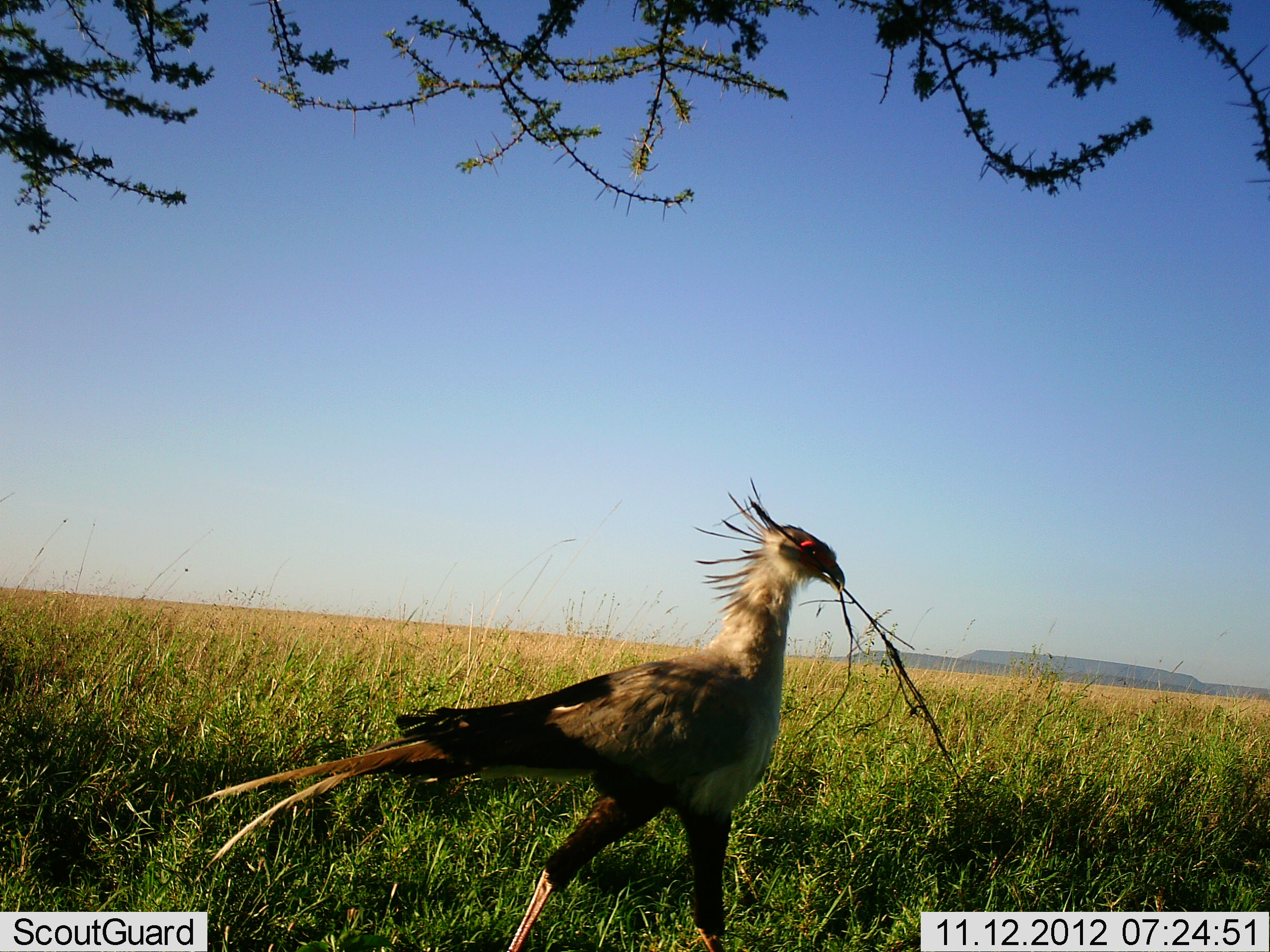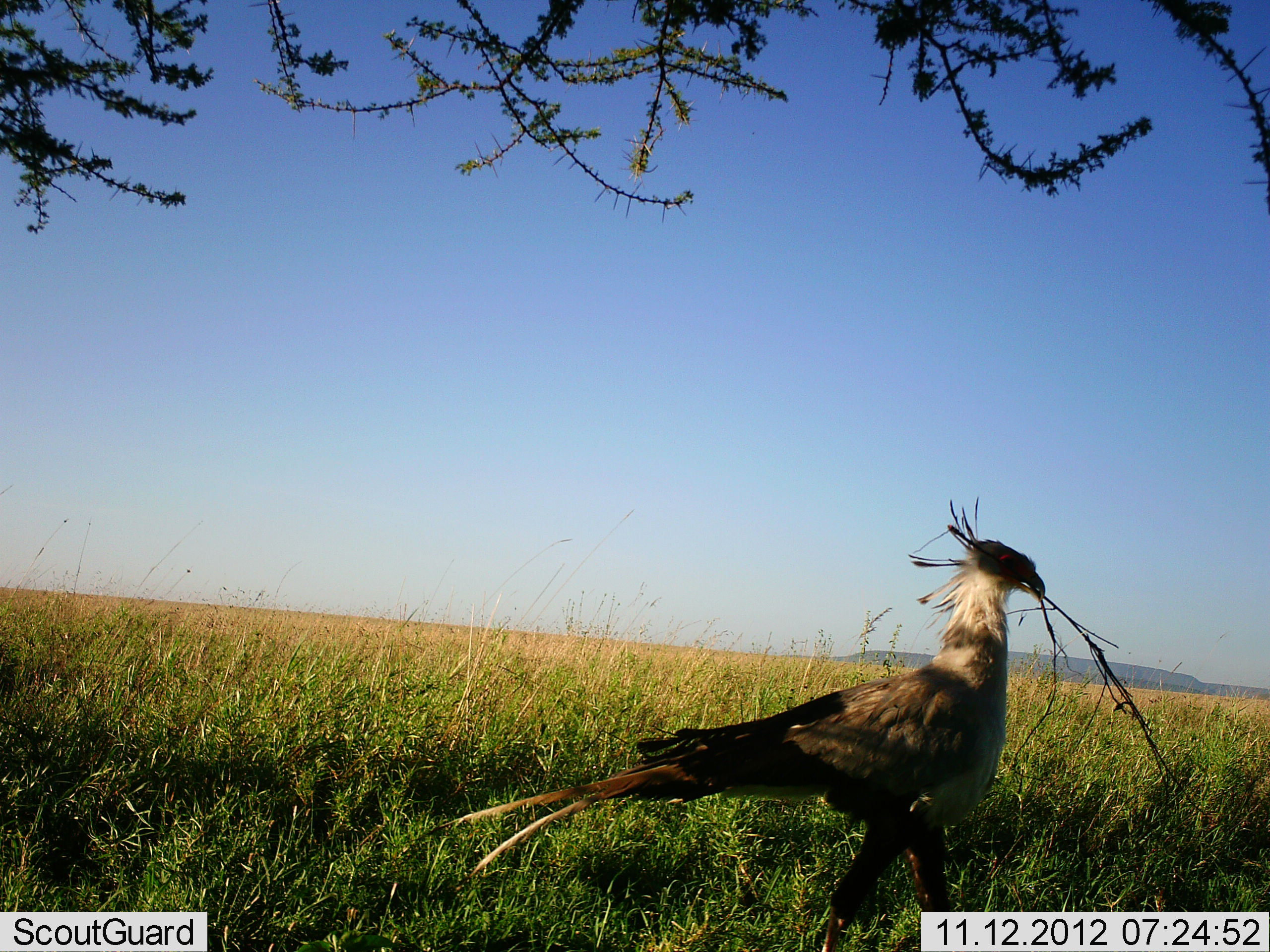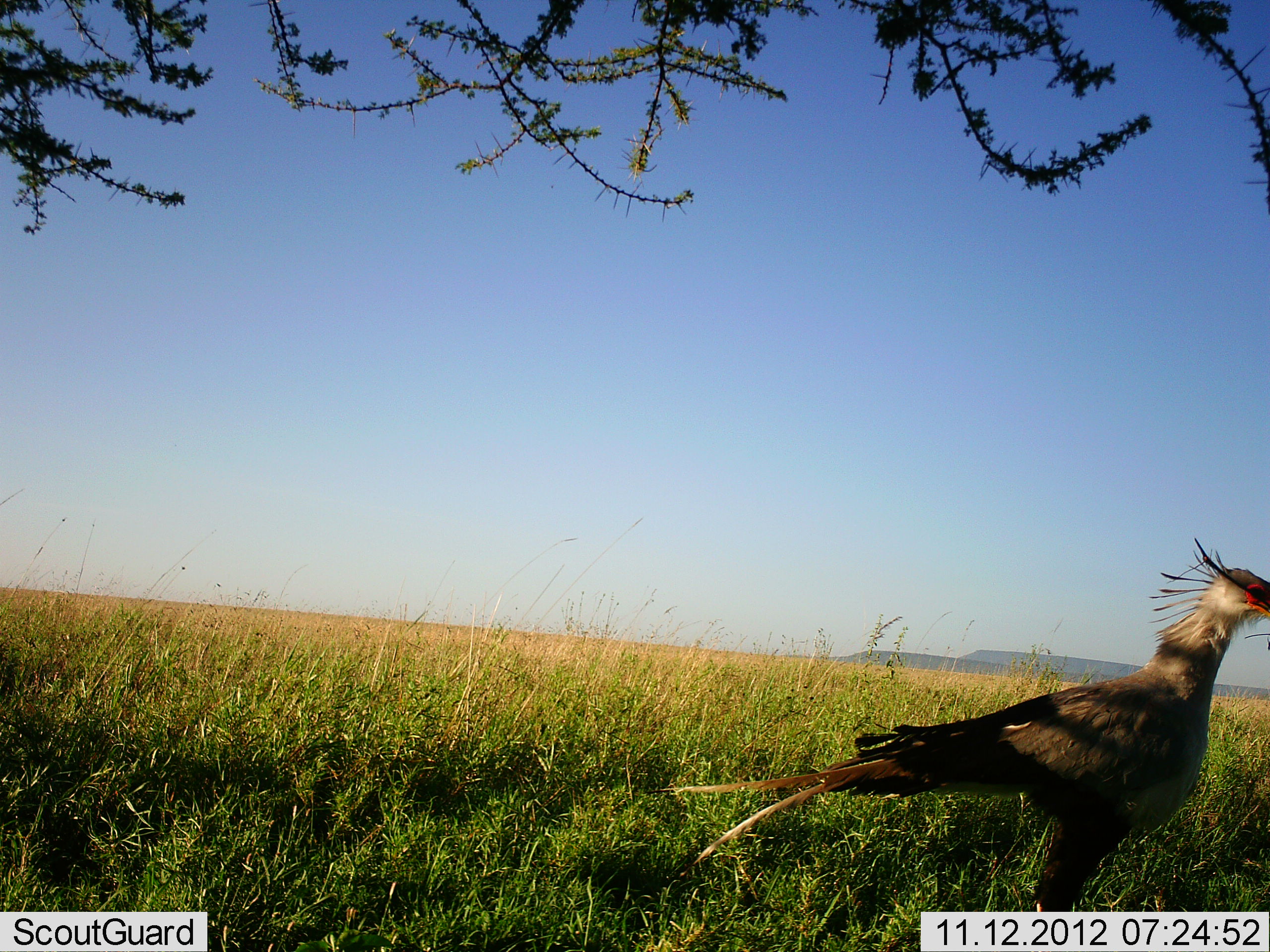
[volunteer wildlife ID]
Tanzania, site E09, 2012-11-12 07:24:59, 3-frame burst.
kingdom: Animalia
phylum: Chordata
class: Aves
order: Accipitriformes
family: Sagittariidae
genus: Sagittarius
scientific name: Sagittarius serpentarius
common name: secretary bird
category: secretarybird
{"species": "secretarybird (secretary bird) (Sagittarius serpentarius)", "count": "1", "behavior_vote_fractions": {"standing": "0%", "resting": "0%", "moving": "100%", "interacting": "10%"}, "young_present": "0%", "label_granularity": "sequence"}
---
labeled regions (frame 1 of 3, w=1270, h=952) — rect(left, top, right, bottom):
animal: rect(177, 477, 845, 952)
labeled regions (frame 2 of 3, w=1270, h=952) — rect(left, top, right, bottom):
animal: rect(428, 497, 1047, 952)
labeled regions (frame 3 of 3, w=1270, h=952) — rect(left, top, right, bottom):
animal: rect(643, 538, 1269, 952)